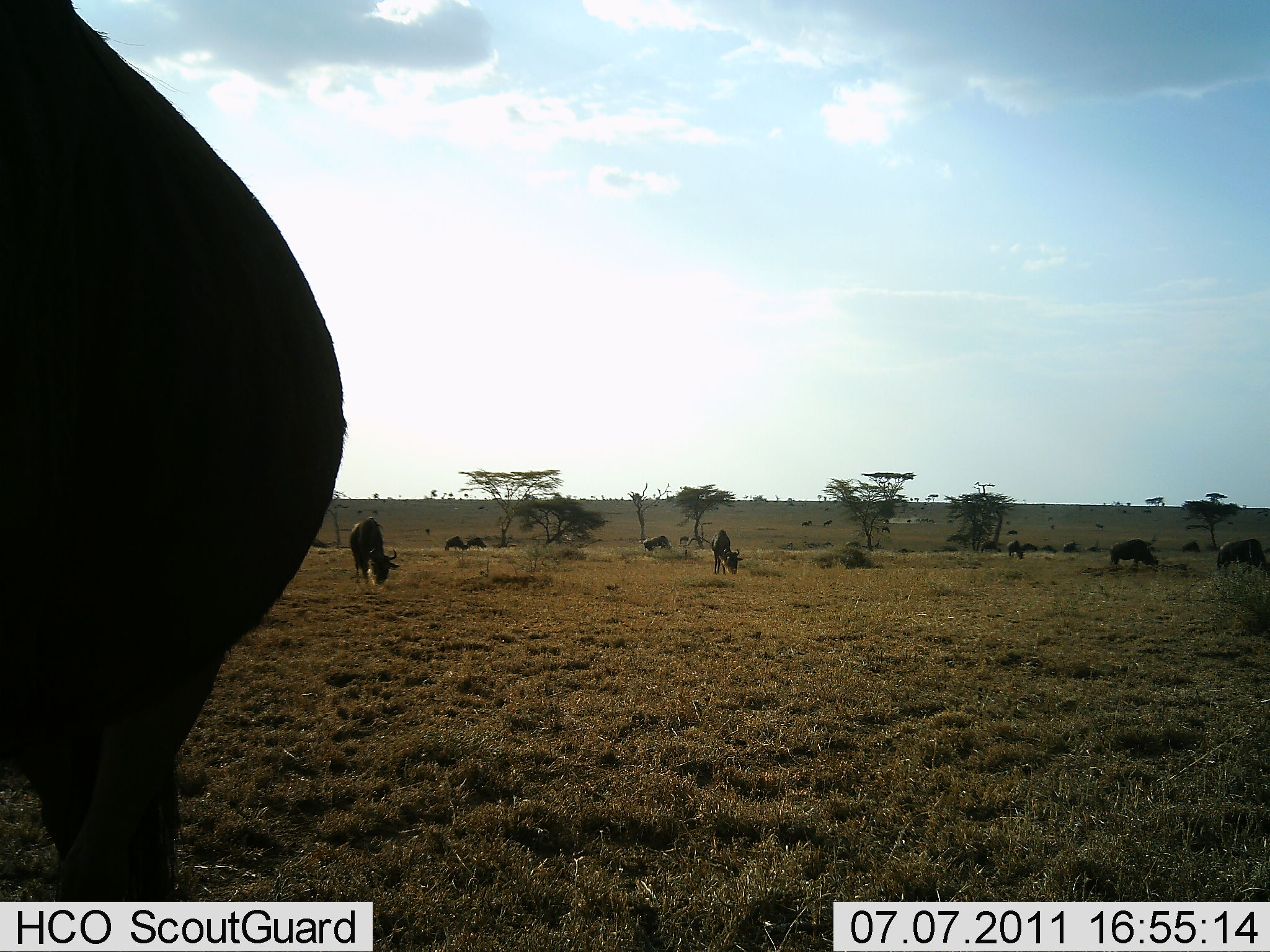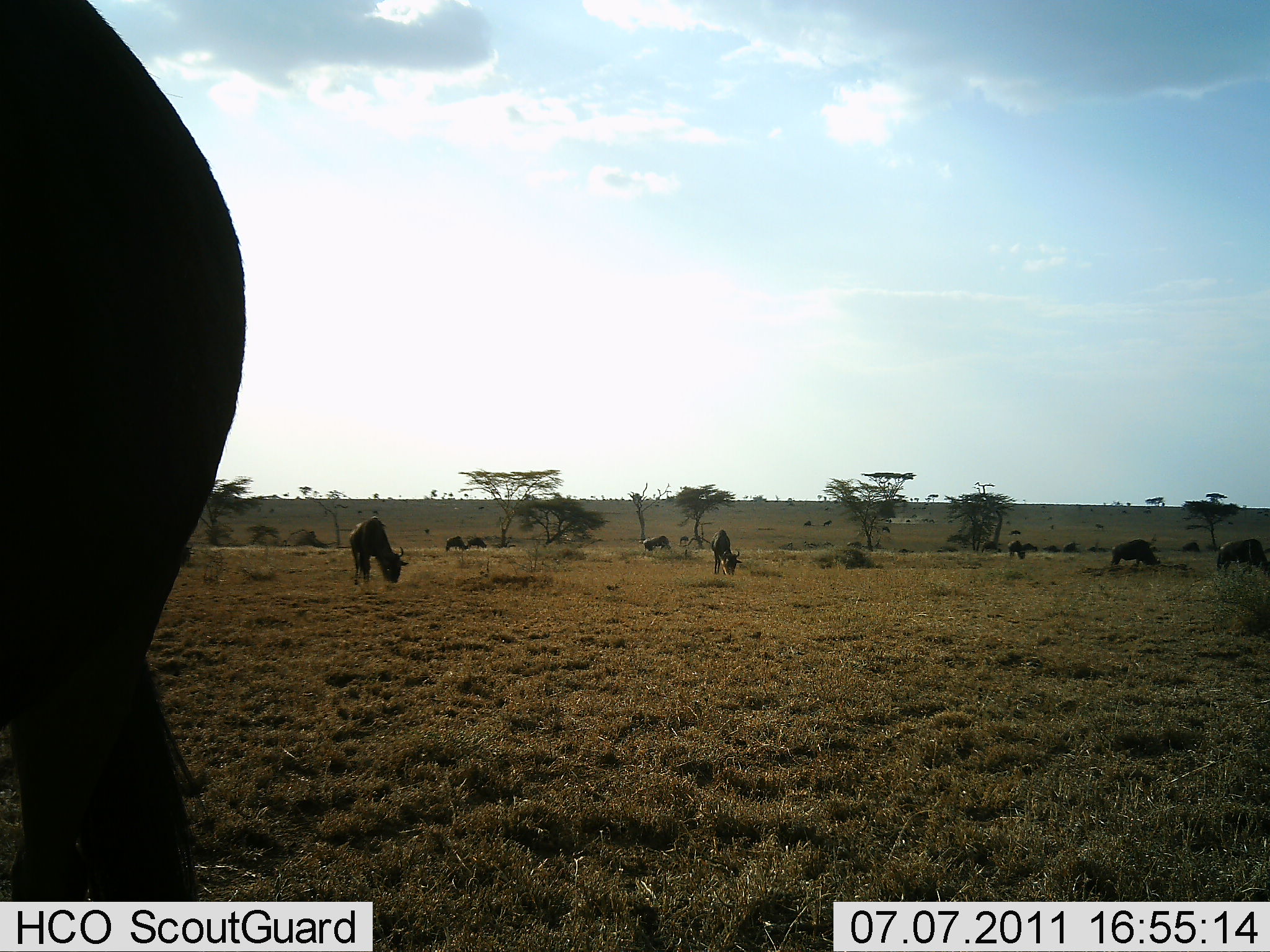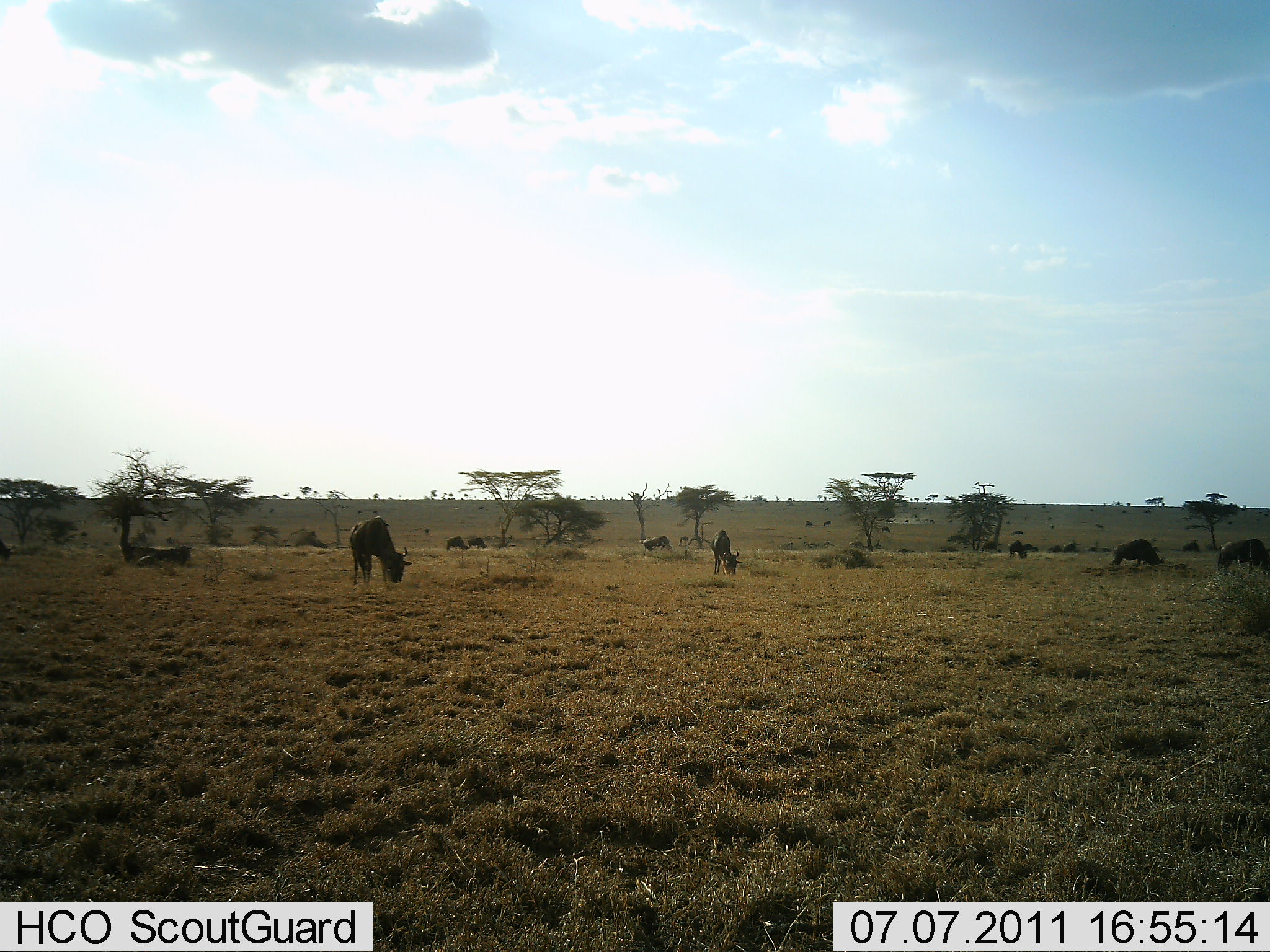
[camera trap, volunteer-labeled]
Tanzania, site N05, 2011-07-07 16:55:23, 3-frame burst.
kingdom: Animalia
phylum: Chordata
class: Mammalia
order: Artiodactyla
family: Bovidae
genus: Connochaetes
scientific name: Connochaetes taurinus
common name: blue wildebeest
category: wildebeest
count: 11-50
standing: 70%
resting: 20%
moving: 30%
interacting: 0%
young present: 0%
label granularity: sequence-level